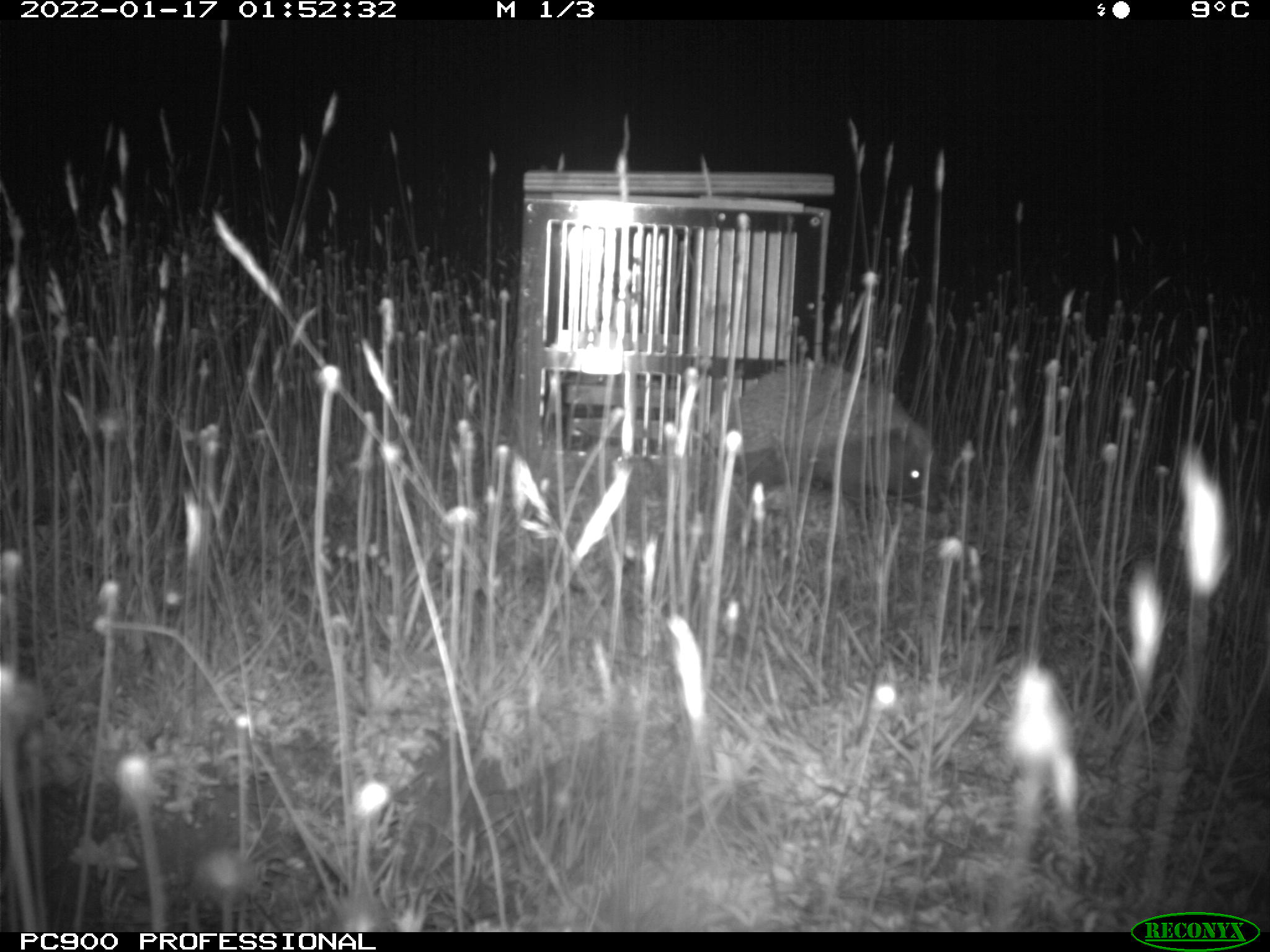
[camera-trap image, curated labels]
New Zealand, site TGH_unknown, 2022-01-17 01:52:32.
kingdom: Animalia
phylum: Chordata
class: Mammalia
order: Eulipotyphla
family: Erinaceidae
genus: Erinaceus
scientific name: Erinaceus europaeus europaeus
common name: european hedgehog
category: hedgehog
Hedgehog (european hedgehog) (Erinaceus europaeus europaeus).